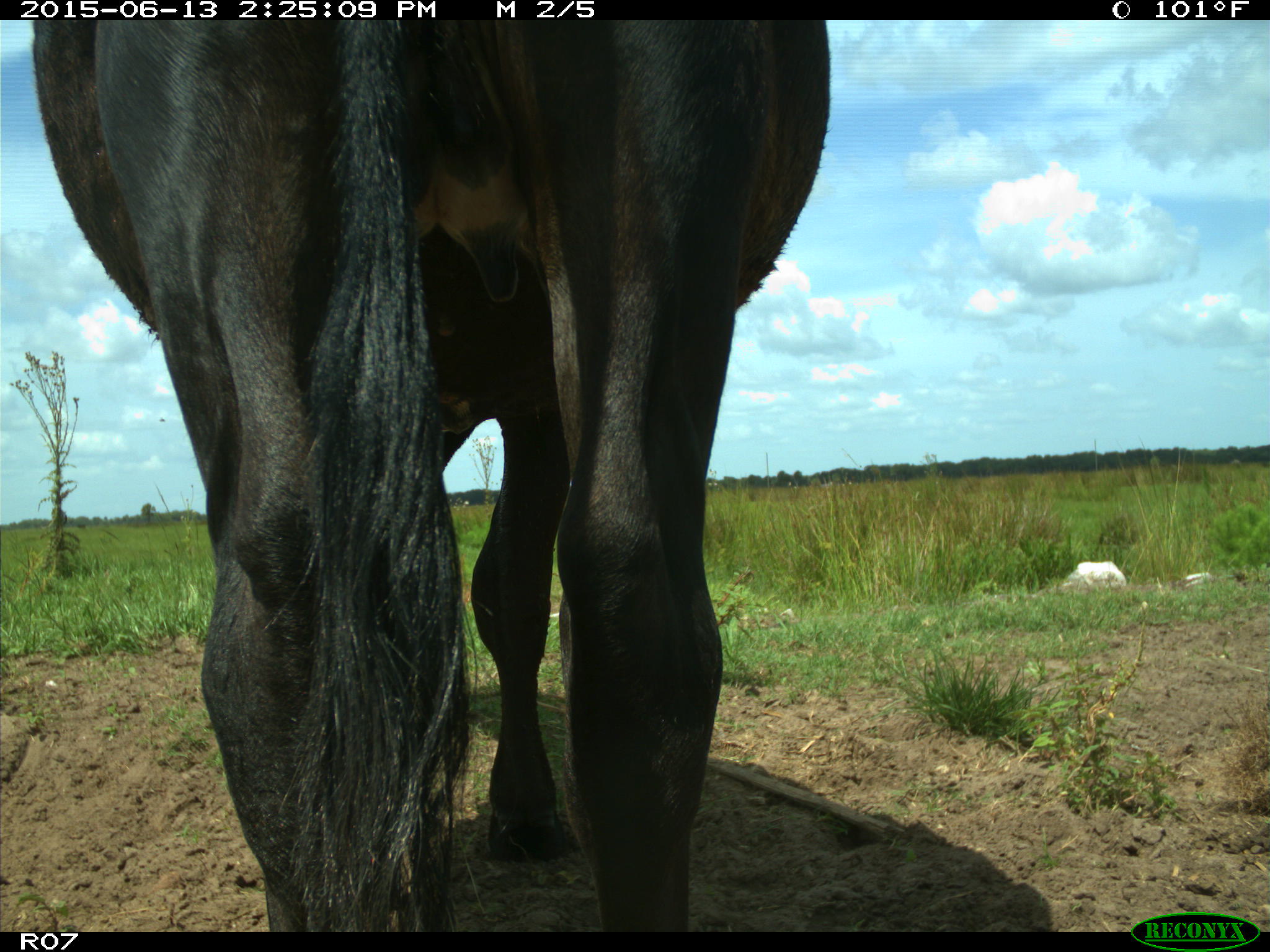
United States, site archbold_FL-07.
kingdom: Animalia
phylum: Chordata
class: Mammalia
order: Artiodactyla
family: Bovidae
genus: Bos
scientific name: Bos taurus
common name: domestic cow